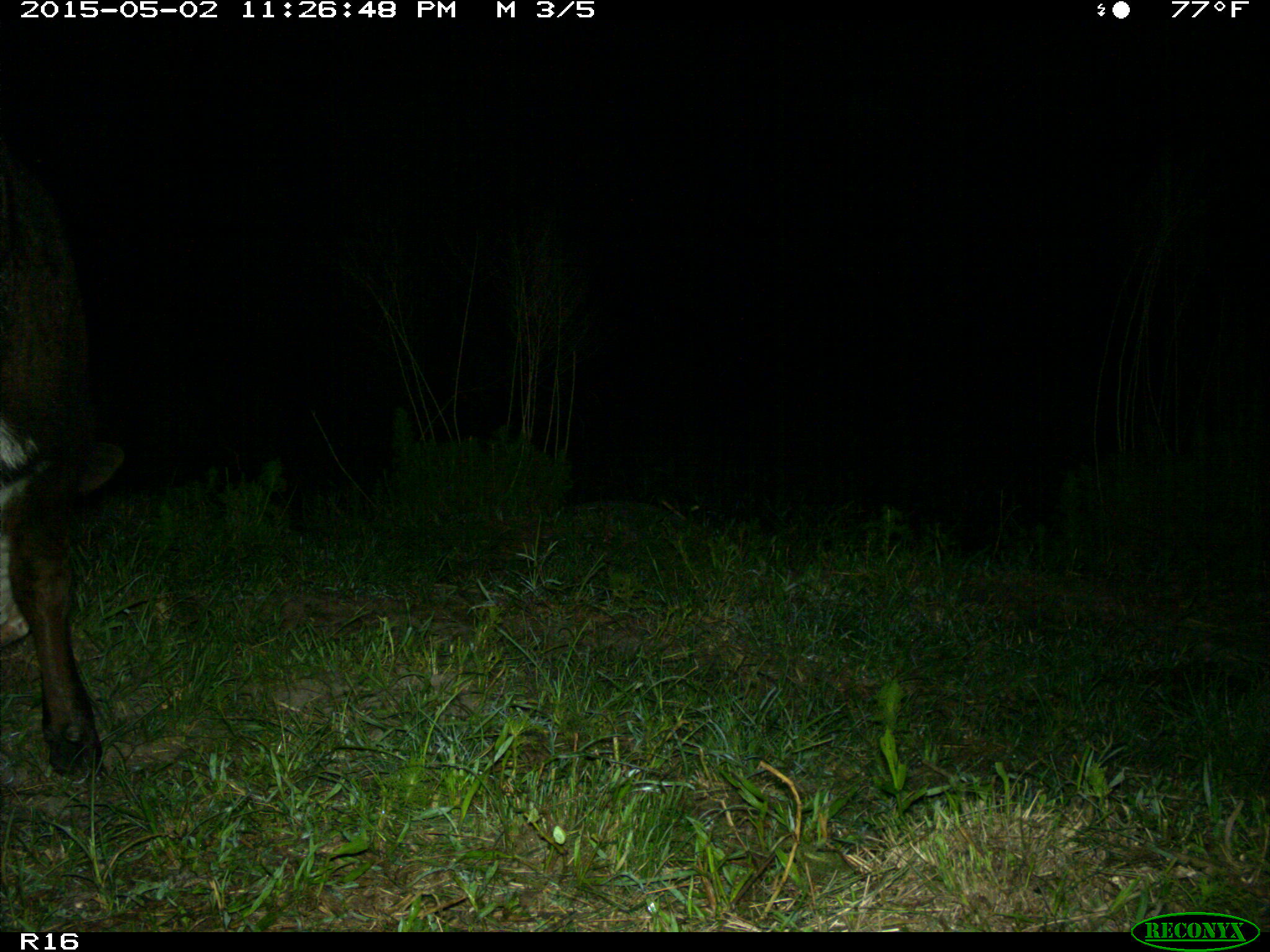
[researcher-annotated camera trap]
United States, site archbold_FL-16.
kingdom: Animalia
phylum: Chordata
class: Mammalia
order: Artiodactyla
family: Bovidae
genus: Bos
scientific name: Bos taurus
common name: domestic cow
Bos taurus (domestic cow).